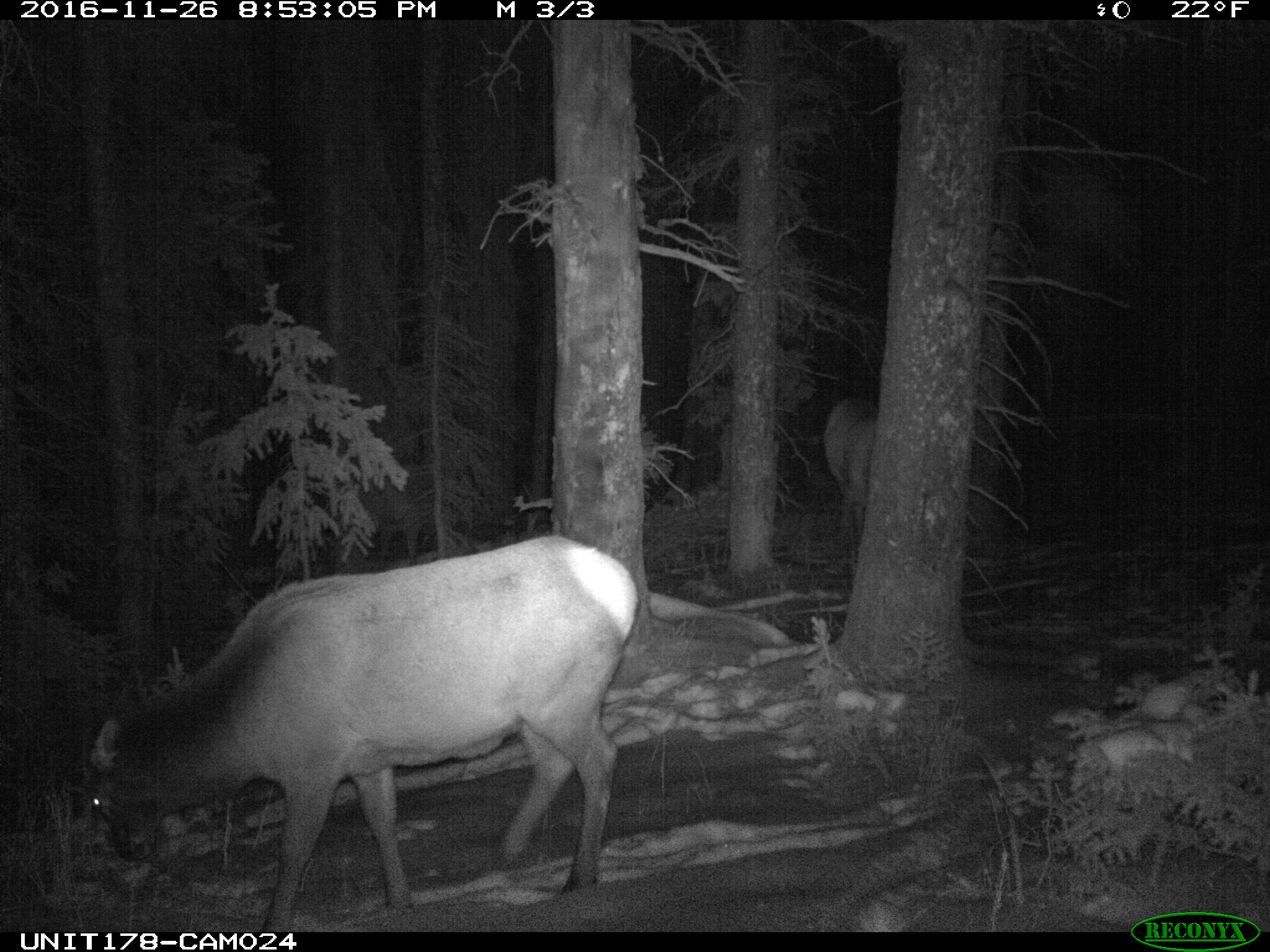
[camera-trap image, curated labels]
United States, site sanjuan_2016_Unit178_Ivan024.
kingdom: Animalia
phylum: Chordata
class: Mammalia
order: Artiodactyla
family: Cervidae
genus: Cervus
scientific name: Cervus elaphus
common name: red deer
Cervus elaphus (red deer).